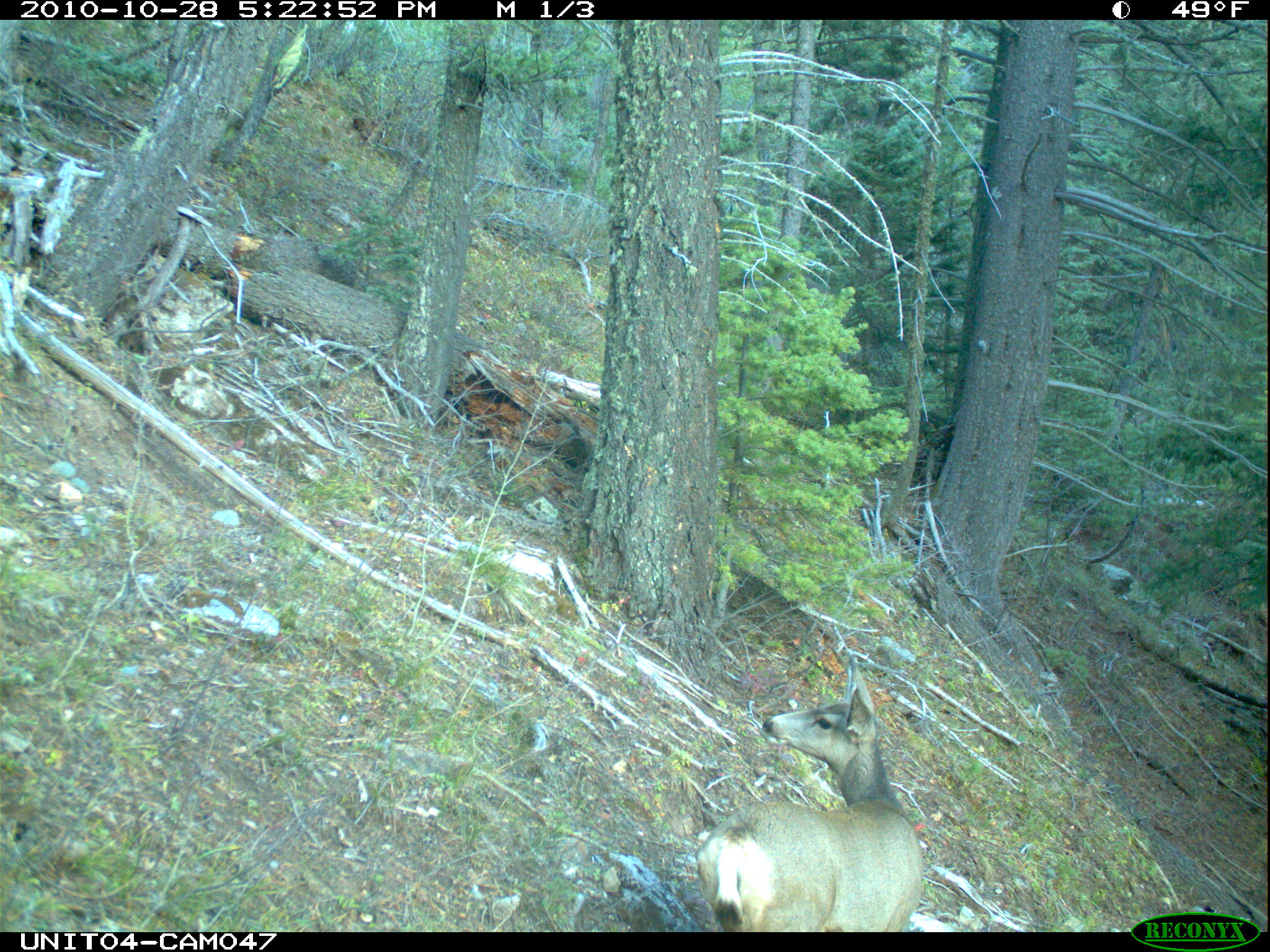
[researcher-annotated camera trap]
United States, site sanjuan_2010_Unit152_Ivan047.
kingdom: Animalia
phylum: Chordata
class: Mammalia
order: Artiodactyla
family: Cervidae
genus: Odocoileus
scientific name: Odocoileus hemionus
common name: mule deer